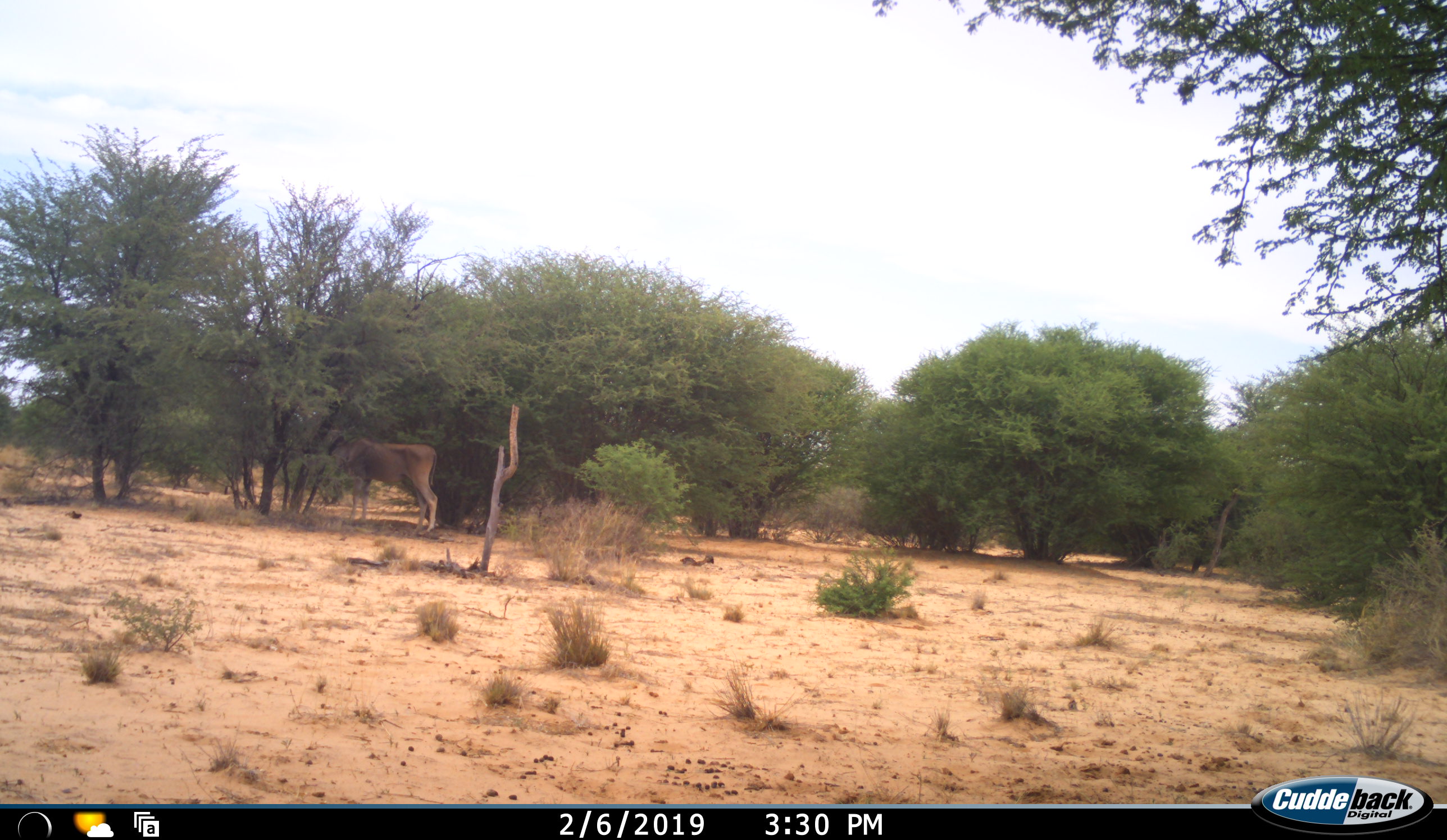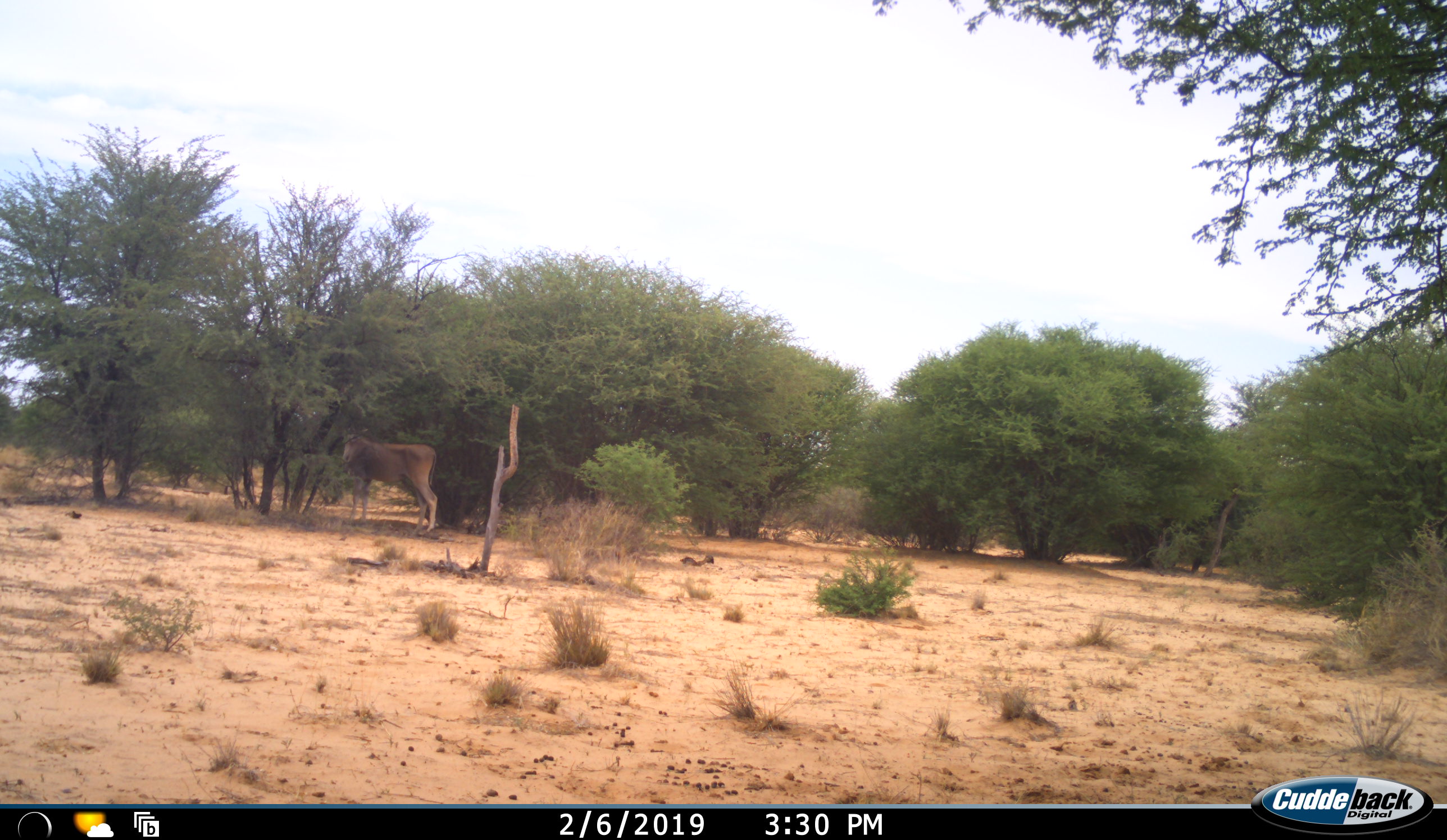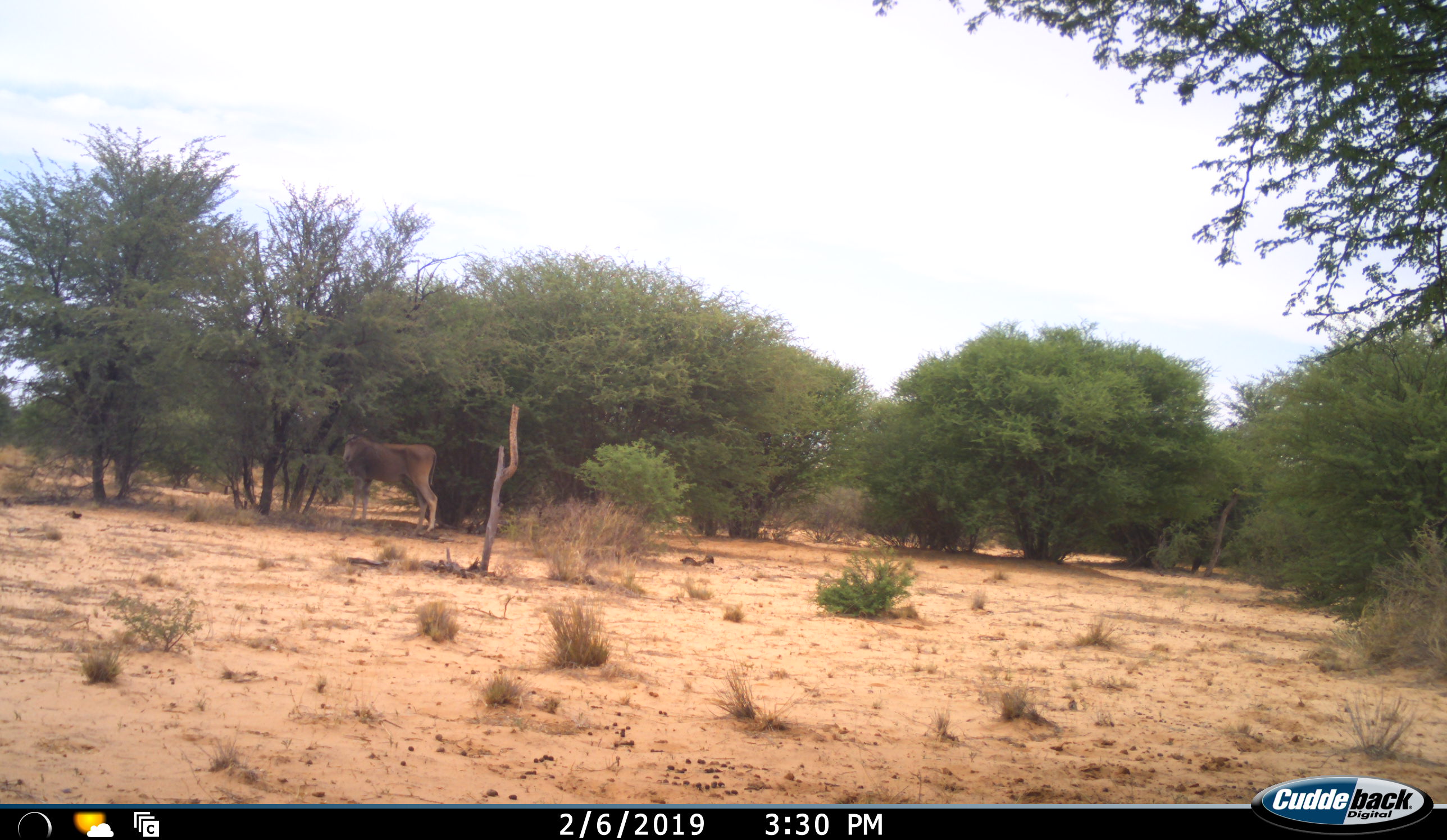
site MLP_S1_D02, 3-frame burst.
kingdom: Animalia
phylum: Chordata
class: Mammalia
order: Artiodactyla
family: Bovidae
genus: Tragelaphus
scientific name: Tragelaphus oryx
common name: eland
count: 1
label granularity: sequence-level